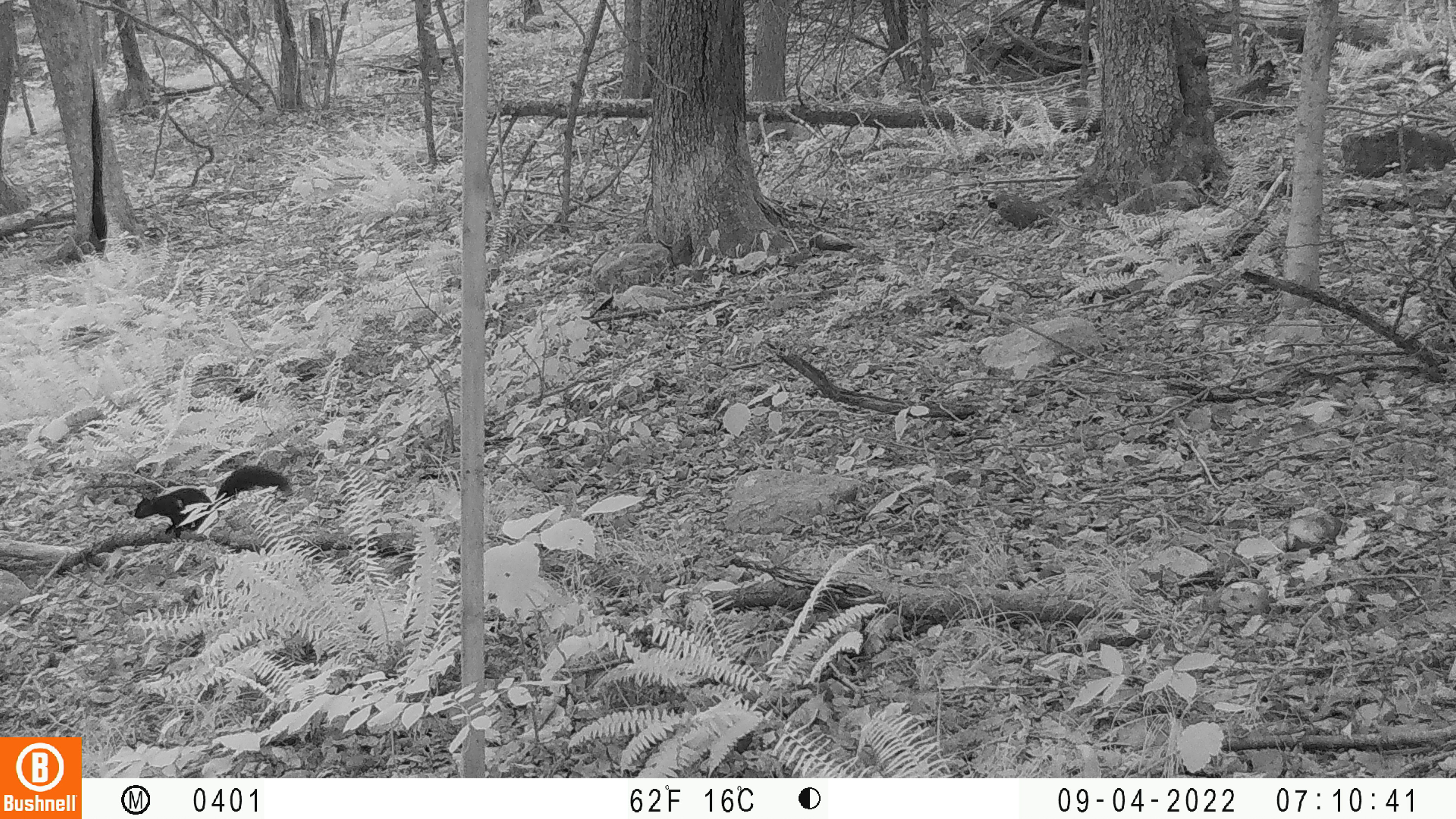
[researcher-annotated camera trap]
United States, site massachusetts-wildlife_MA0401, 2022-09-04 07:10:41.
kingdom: Animalia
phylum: Chordata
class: Mammalia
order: Rodentia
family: Sciuridae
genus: Sciurus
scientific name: Sciurus carolinensis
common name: gray squirrel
Gray squirrel (Sciurus carolinensis).